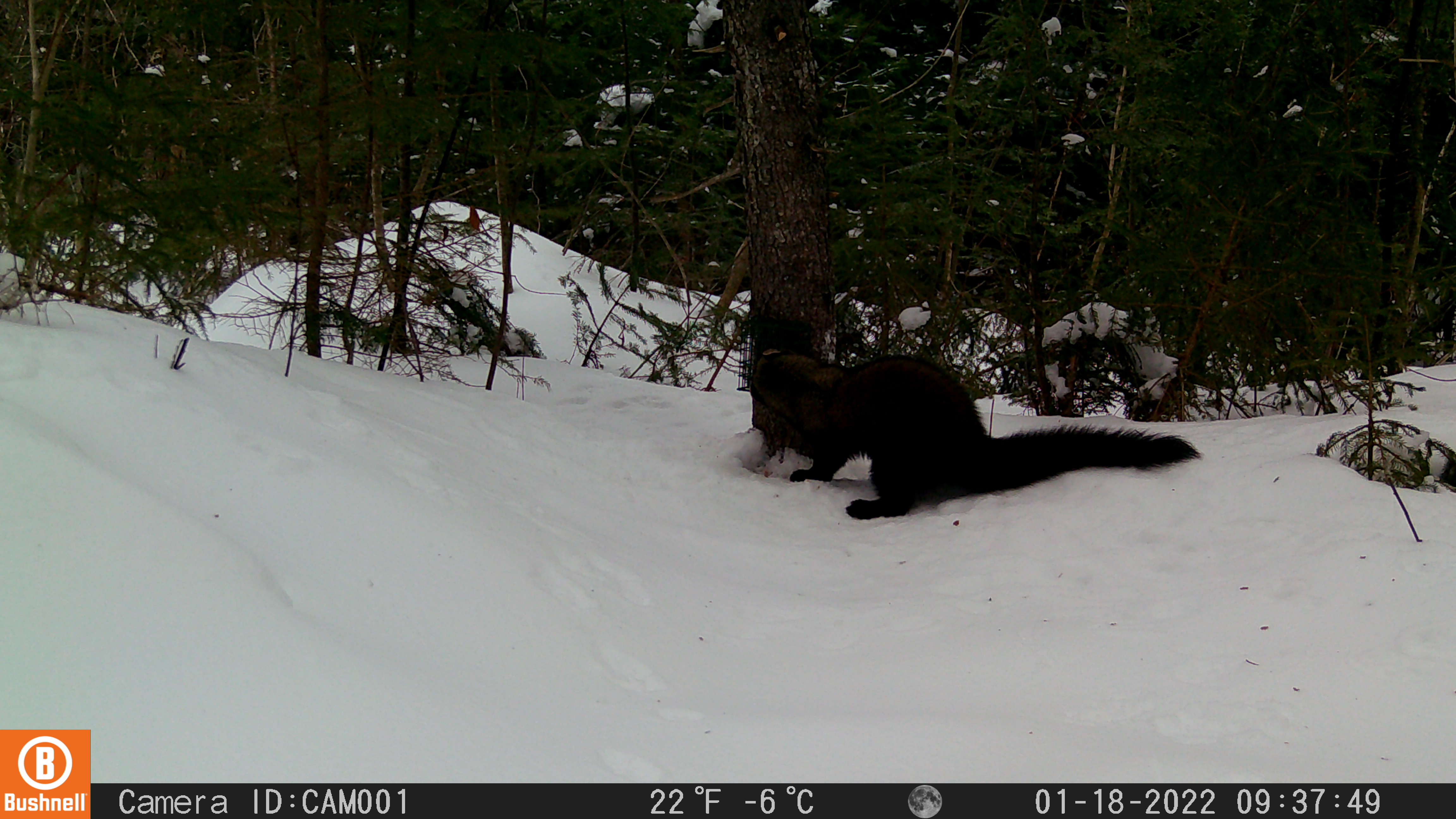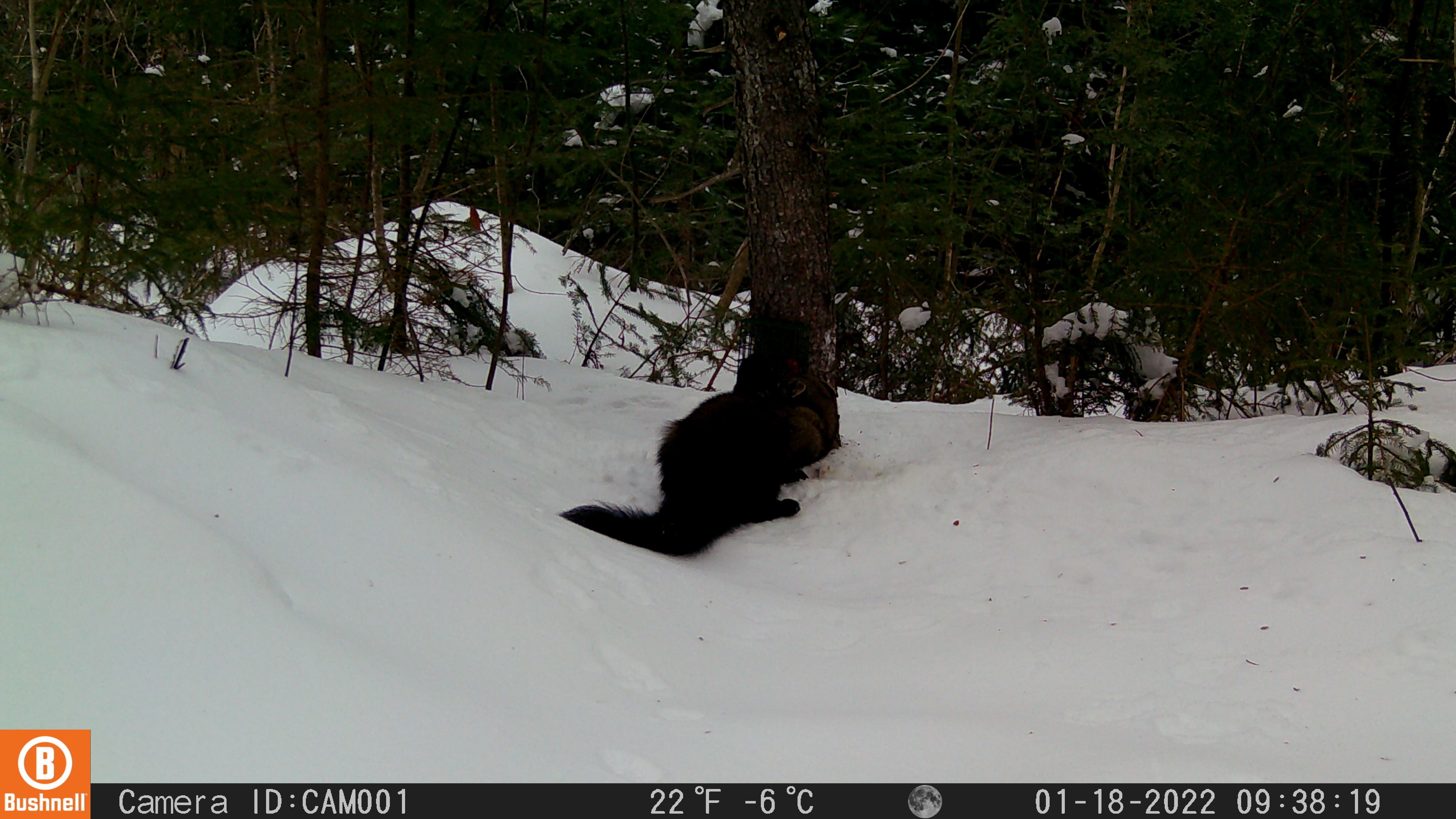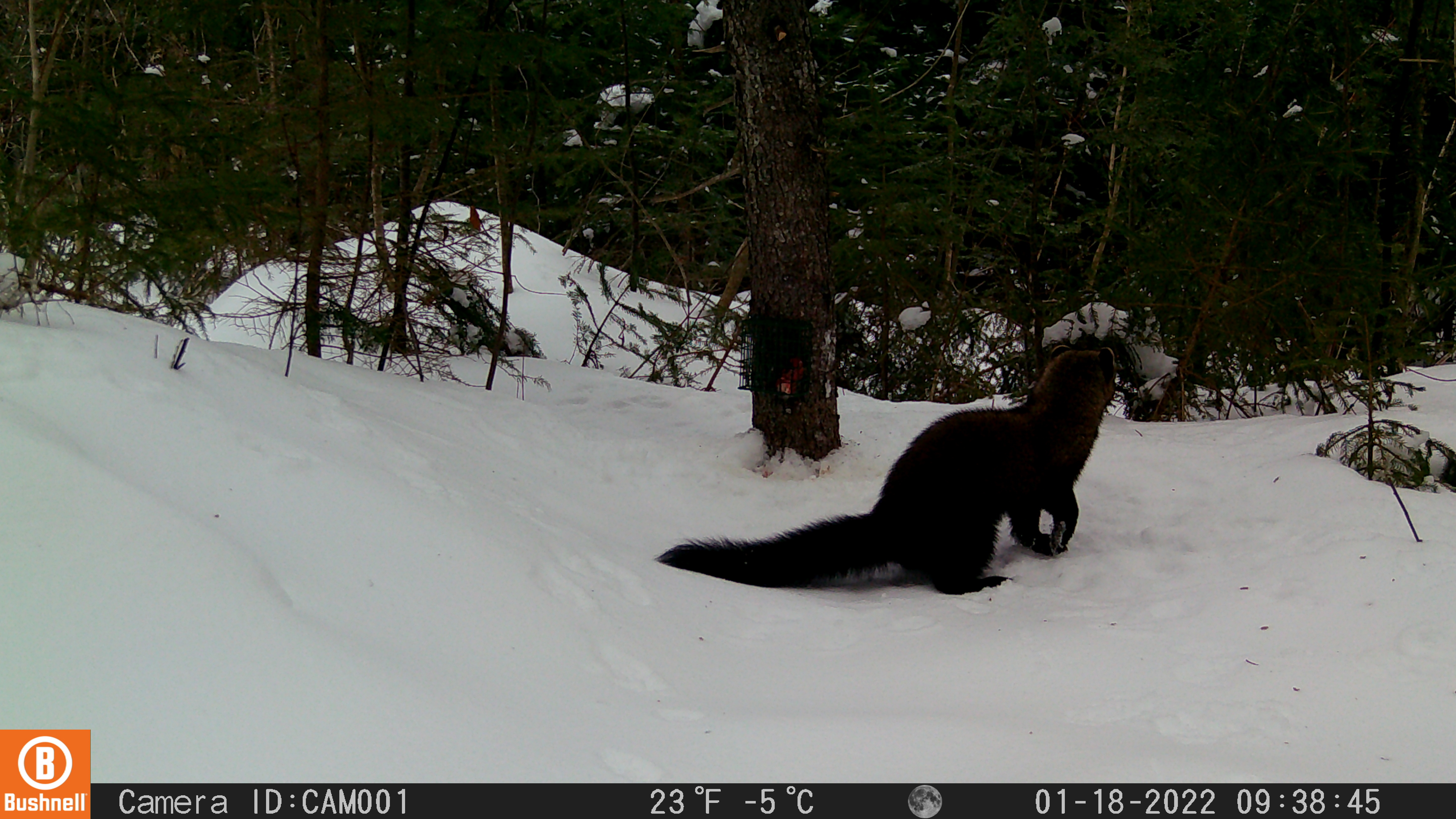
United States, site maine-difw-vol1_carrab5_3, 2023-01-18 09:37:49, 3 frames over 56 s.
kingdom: Animalia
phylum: Chordata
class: Mammalia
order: Carnivora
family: Mustelidae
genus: Pekania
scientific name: Pekania pennanti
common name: fisher